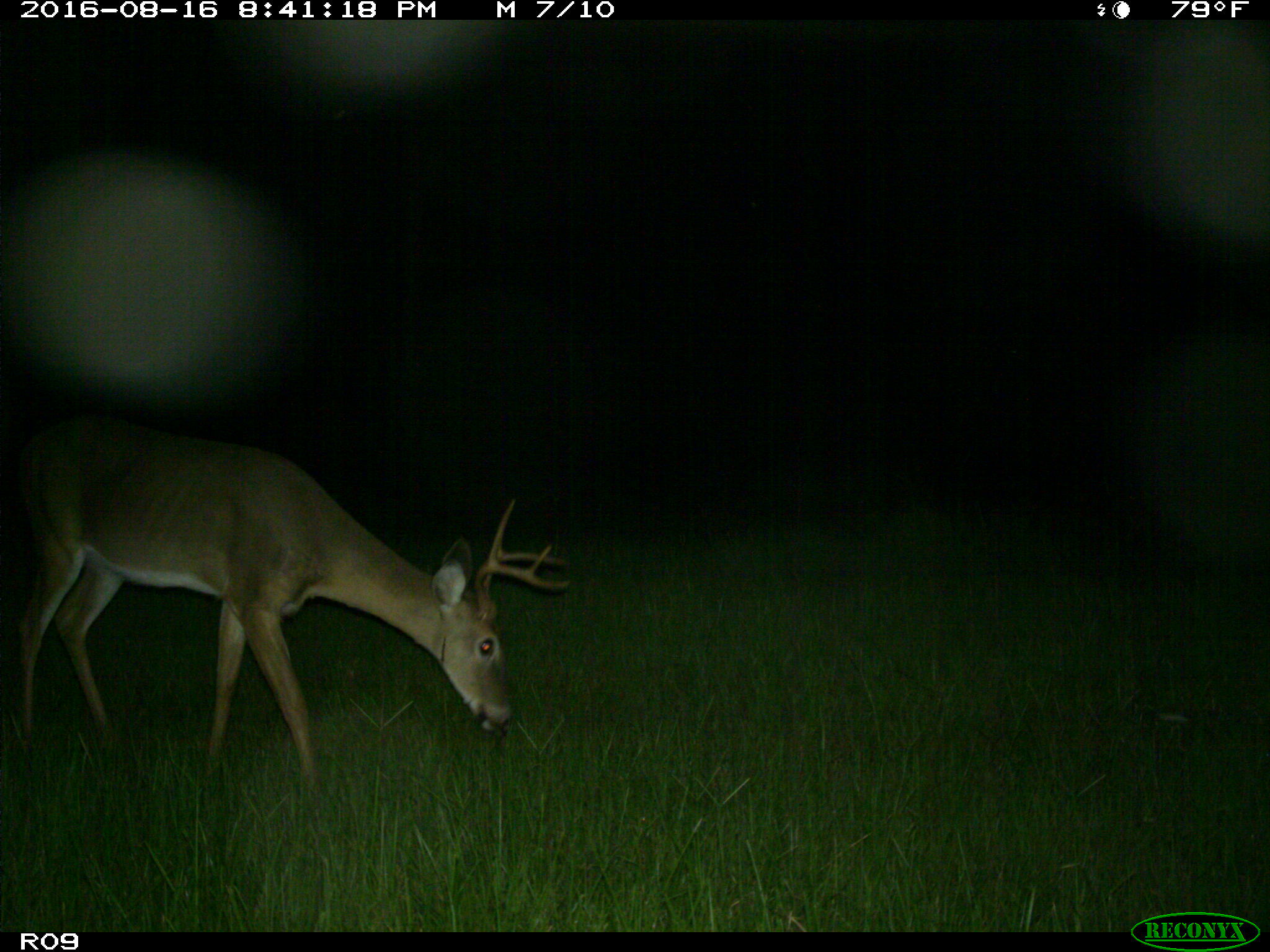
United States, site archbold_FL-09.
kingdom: Animalia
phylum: Chordata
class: Mammalia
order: Artiodactyla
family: Cervidae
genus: Odocoileus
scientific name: Odocoileus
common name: deer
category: unidentified deer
Unidentified deer (deer) (Odocoileus).